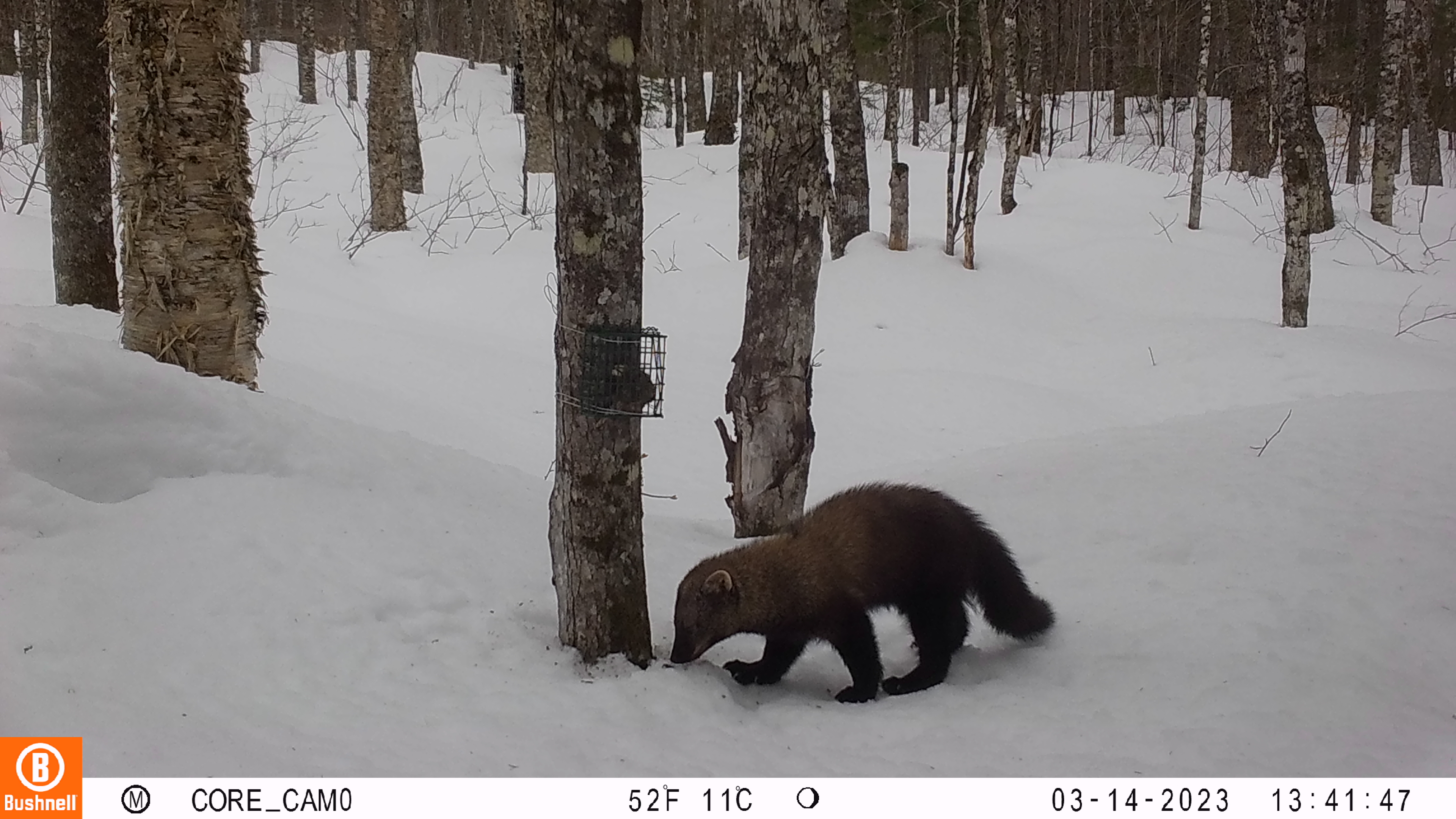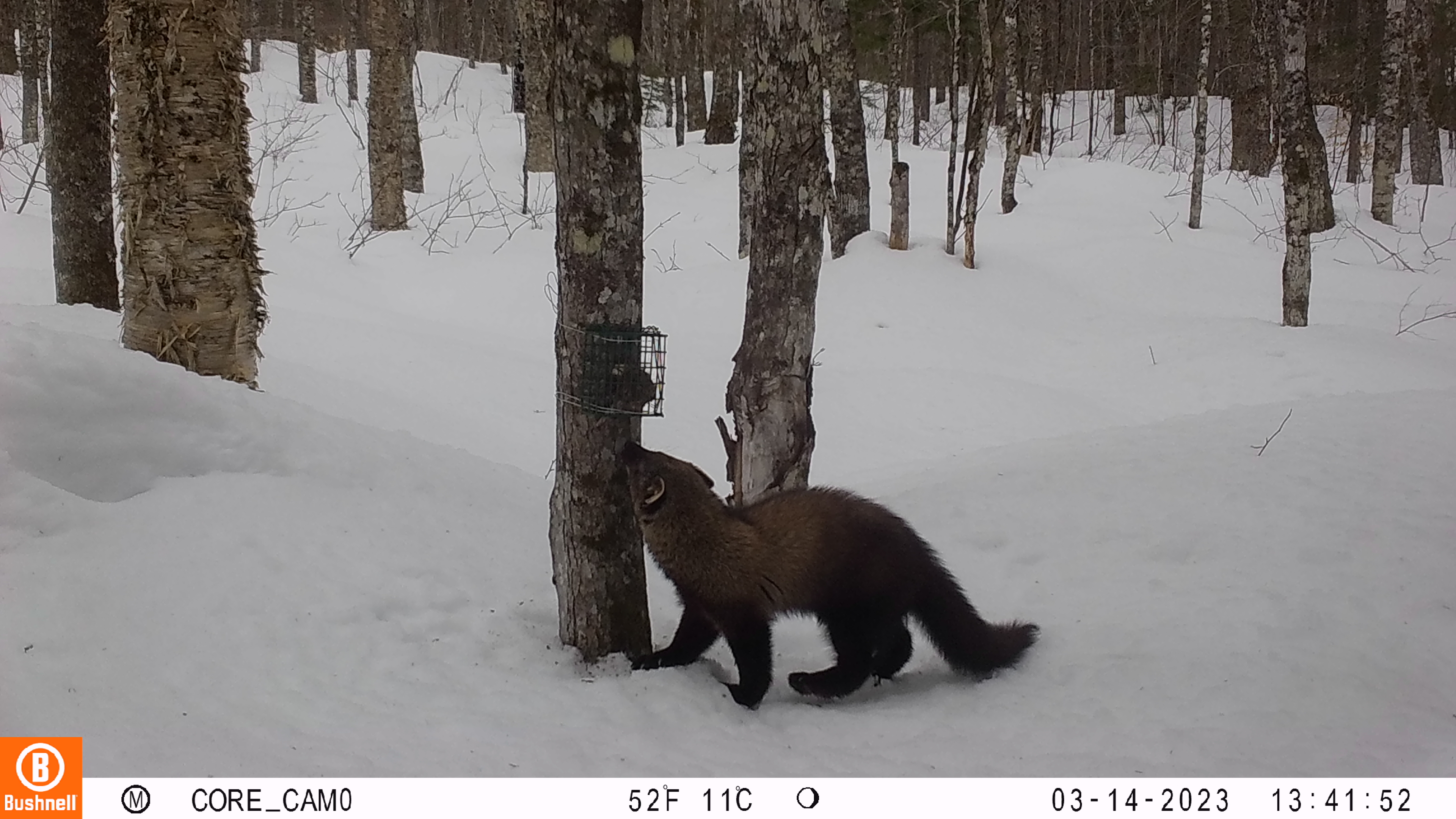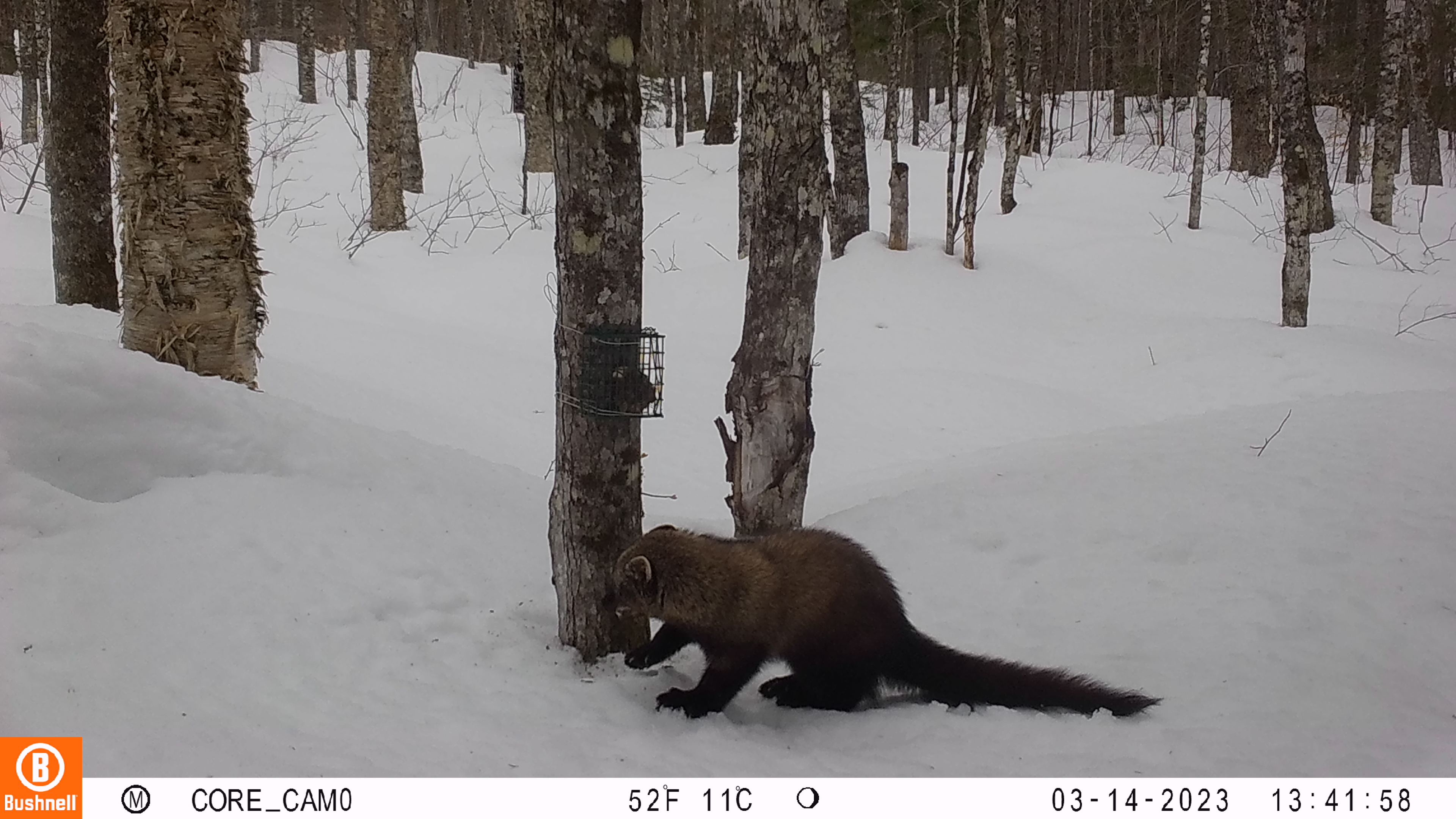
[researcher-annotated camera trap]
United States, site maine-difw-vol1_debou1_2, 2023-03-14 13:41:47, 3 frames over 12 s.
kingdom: Animalia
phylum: Chordata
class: Mammalia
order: Carnivora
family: Mustelidae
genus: Pekania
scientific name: Pekania pennanti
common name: fisher